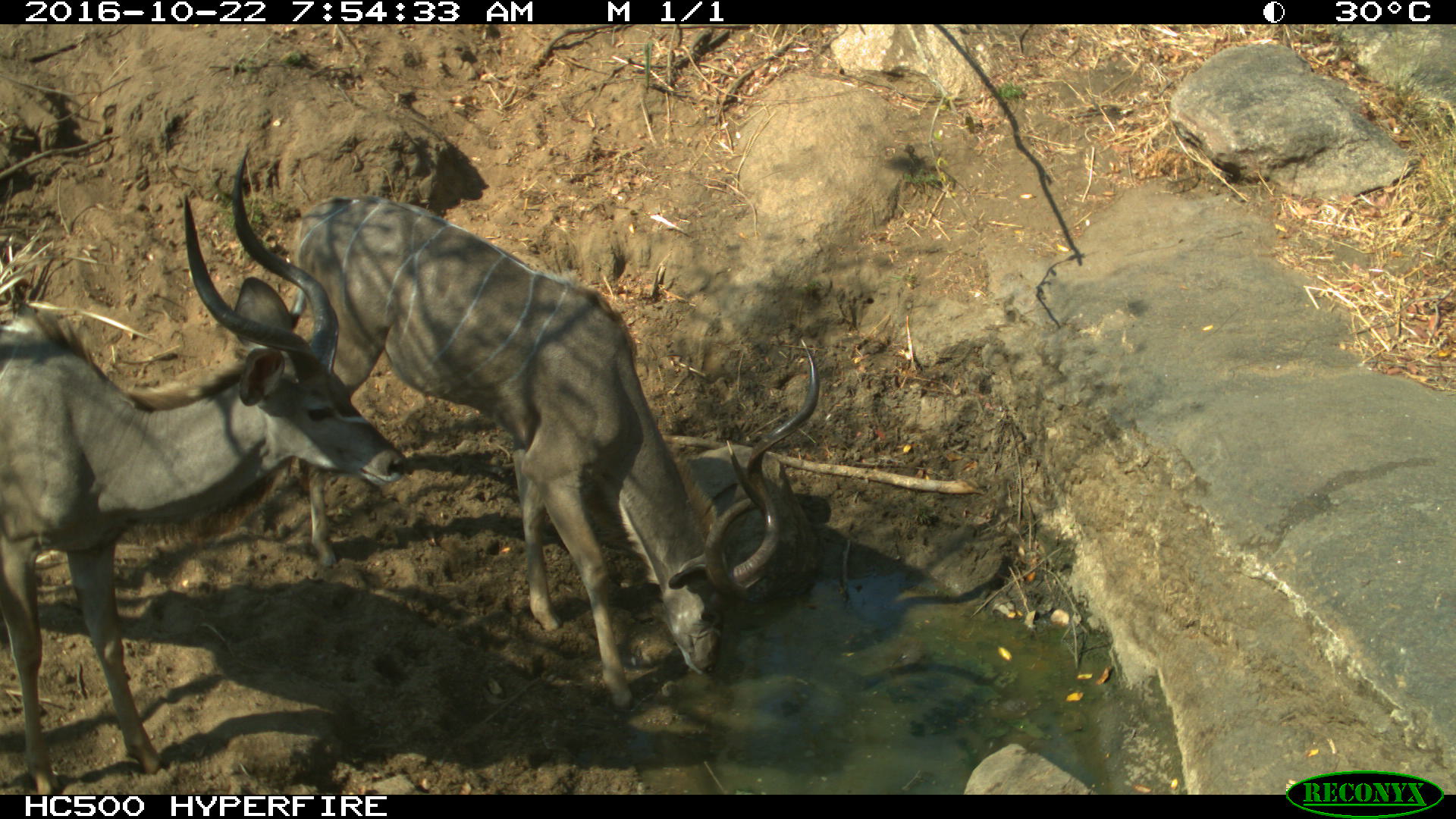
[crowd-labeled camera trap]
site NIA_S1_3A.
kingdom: Animalia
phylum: Chordata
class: Mammalia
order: Artiodactyla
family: Bovidae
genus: Tragelaphus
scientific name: Tragelaphus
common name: kudu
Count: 2.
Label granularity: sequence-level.